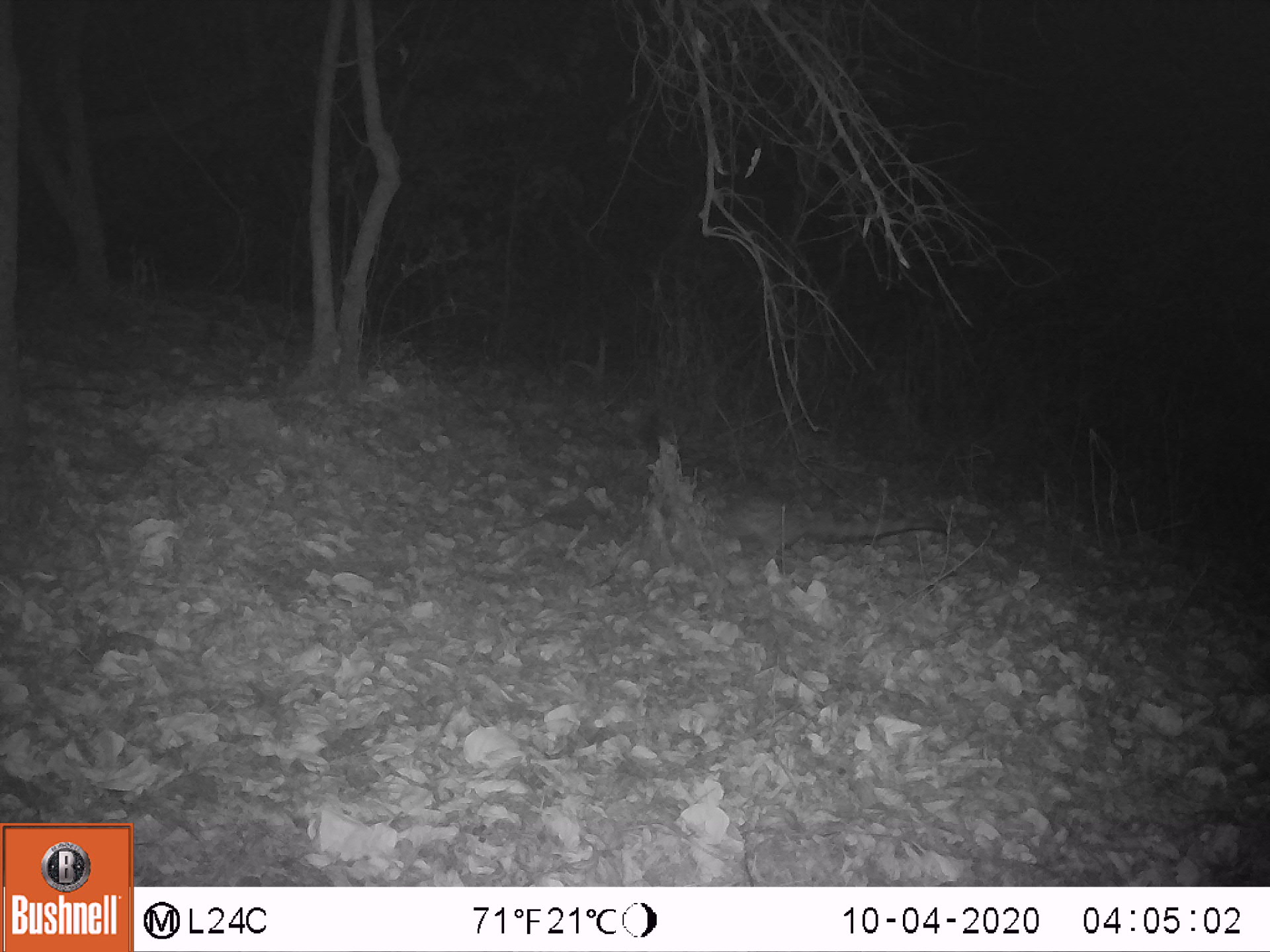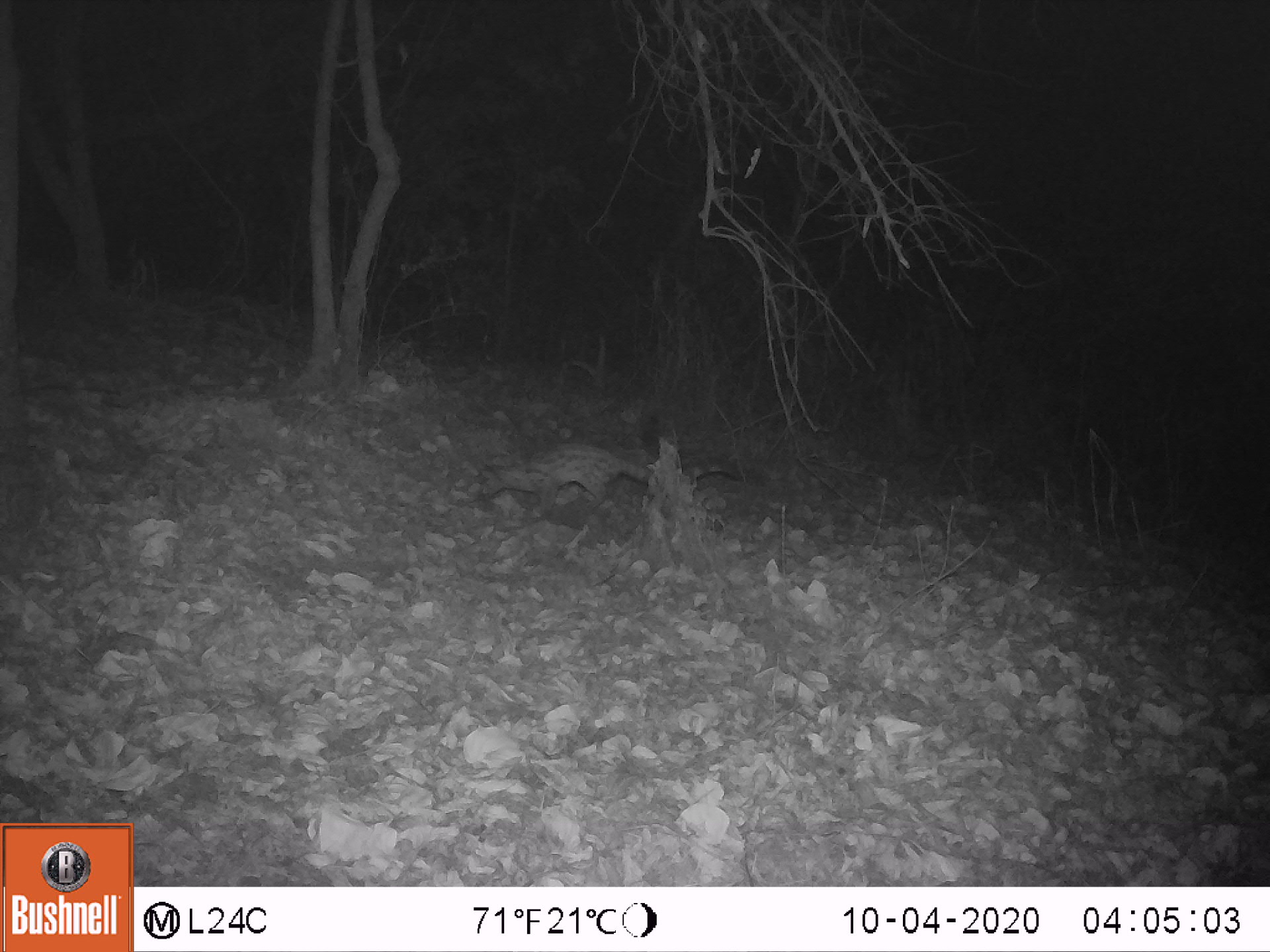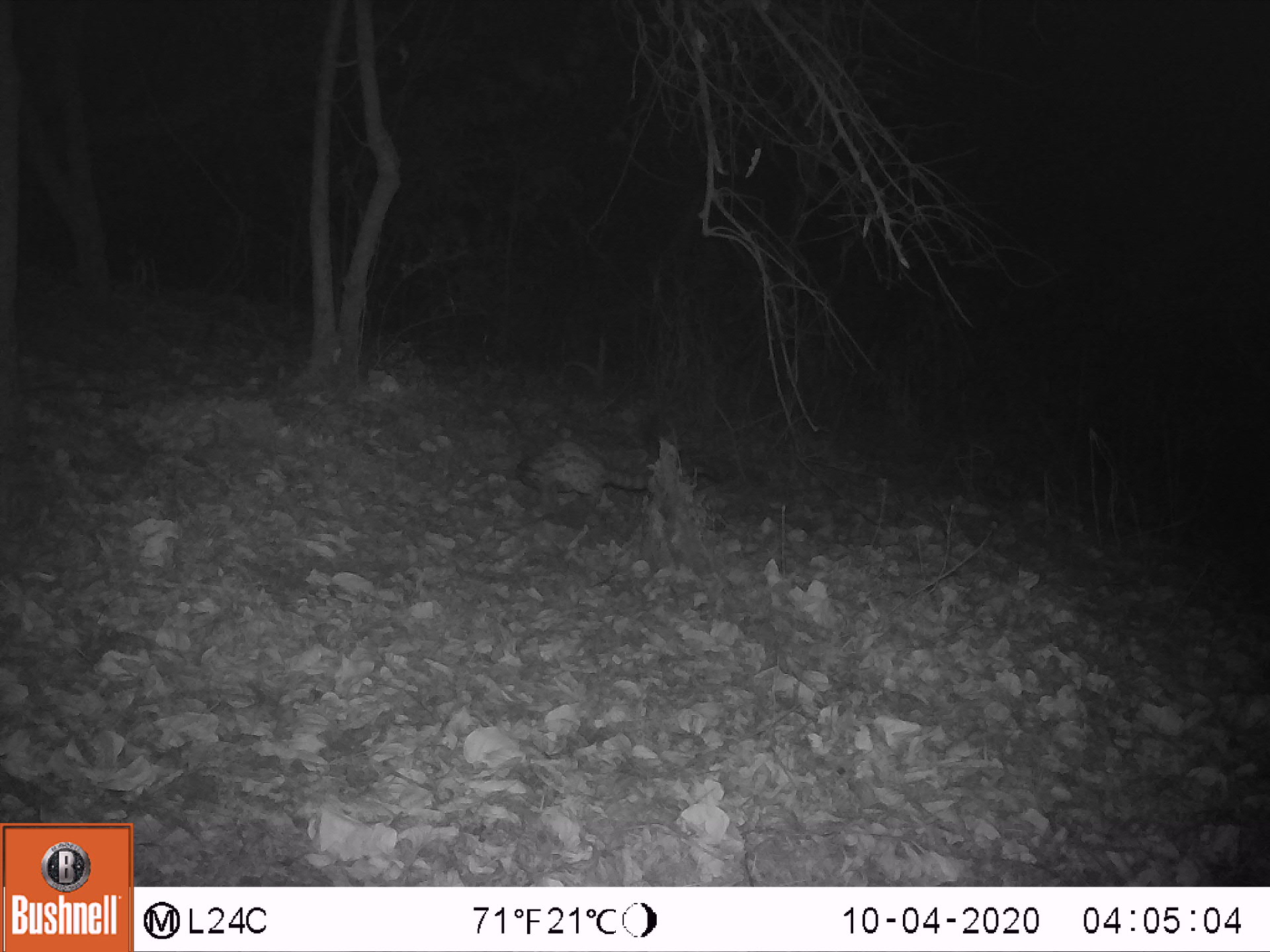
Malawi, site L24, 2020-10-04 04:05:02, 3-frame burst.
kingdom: Animalia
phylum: Chordata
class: Mammalia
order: Carnivora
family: Viverridae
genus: Genetta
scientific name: Genetta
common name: genet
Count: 1.